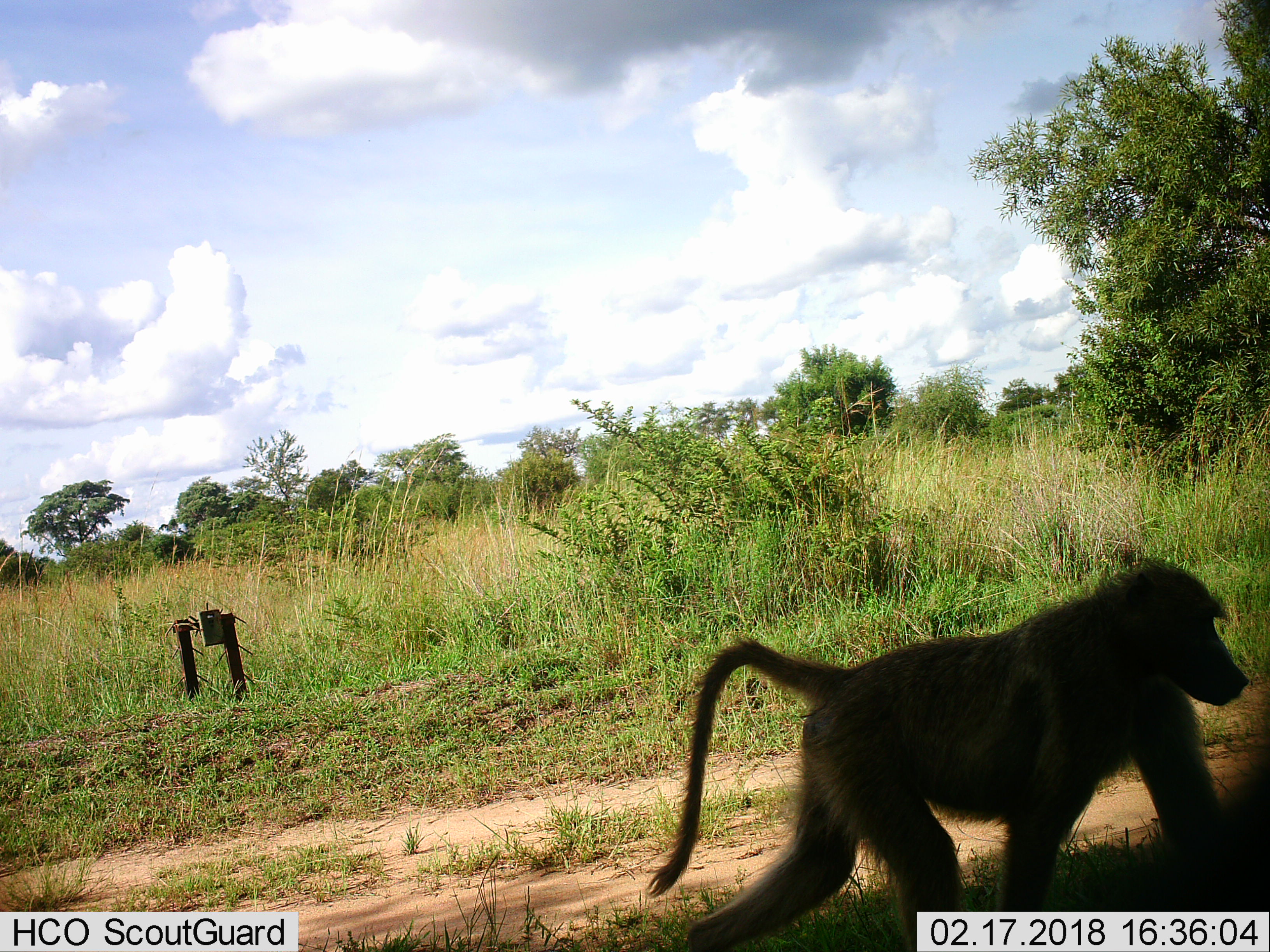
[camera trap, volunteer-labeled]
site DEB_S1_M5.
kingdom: Animalia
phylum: Chordata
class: Mammalia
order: Primates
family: Cercopithecidae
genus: Papio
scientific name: Papio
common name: baboon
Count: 1.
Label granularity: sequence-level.